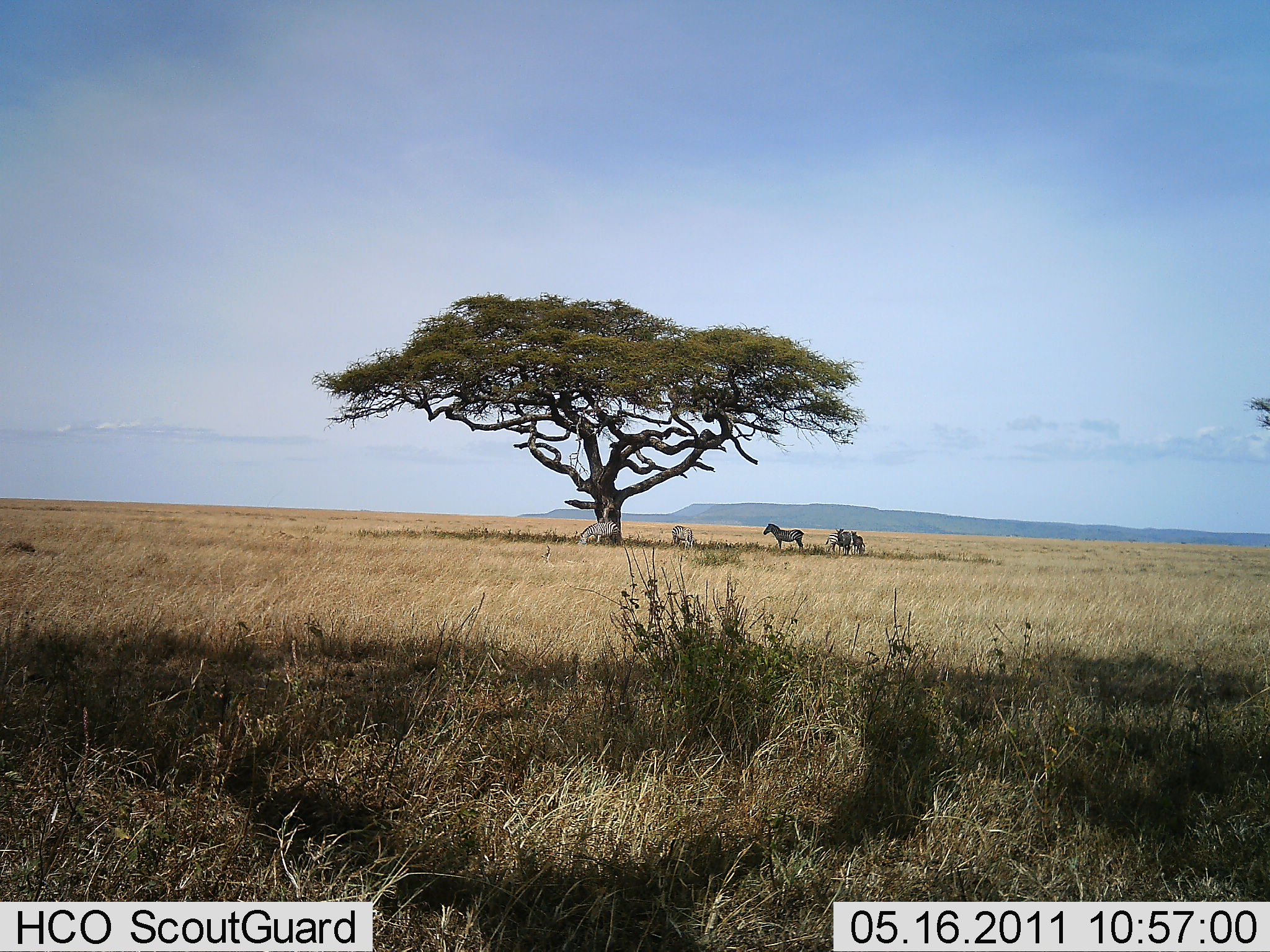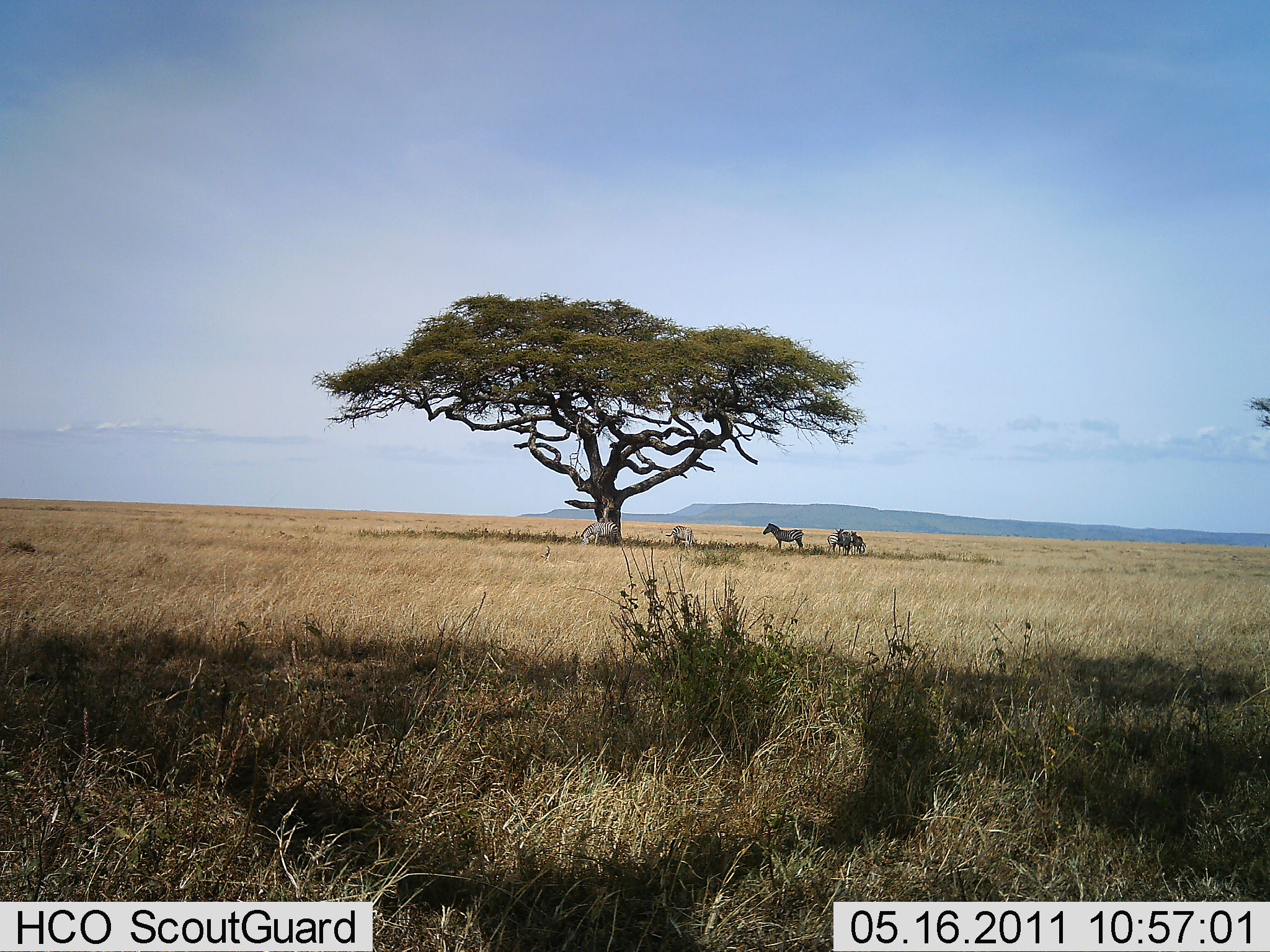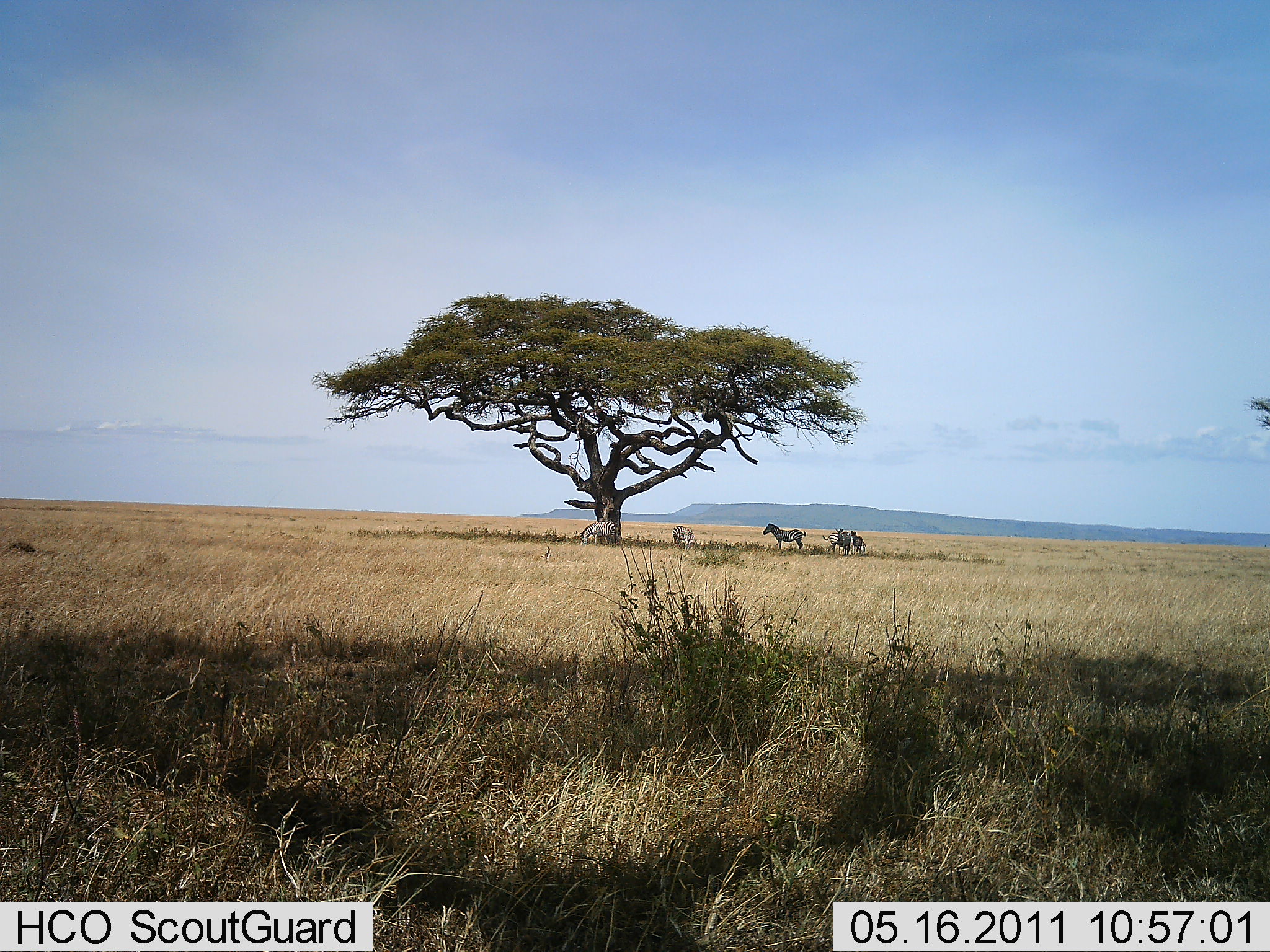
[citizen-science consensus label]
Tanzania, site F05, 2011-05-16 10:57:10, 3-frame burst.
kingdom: Animalia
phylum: Chordata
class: Mammalia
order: Perissodactyla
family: Equidae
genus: Equus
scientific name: Equus quagga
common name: plains zebra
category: zebra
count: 5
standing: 83%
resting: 25%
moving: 8%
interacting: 8%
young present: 0%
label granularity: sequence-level